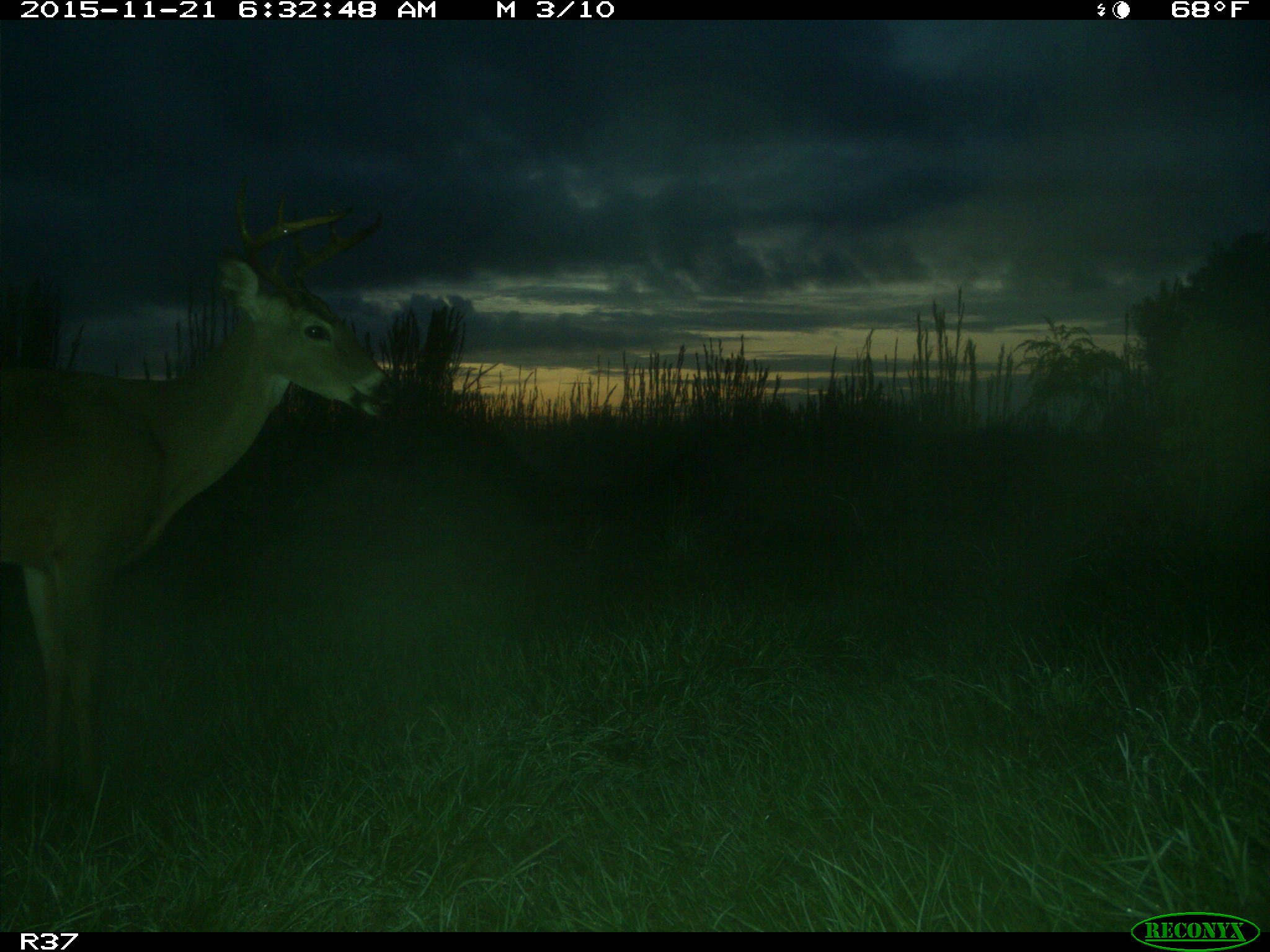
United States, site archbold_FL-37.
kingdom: Animalia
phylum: Chordata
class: Mammalia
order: Artiodactyla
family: Cervidae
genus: Odocoileus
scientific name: Odocoileus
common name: deer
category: unidentified deer